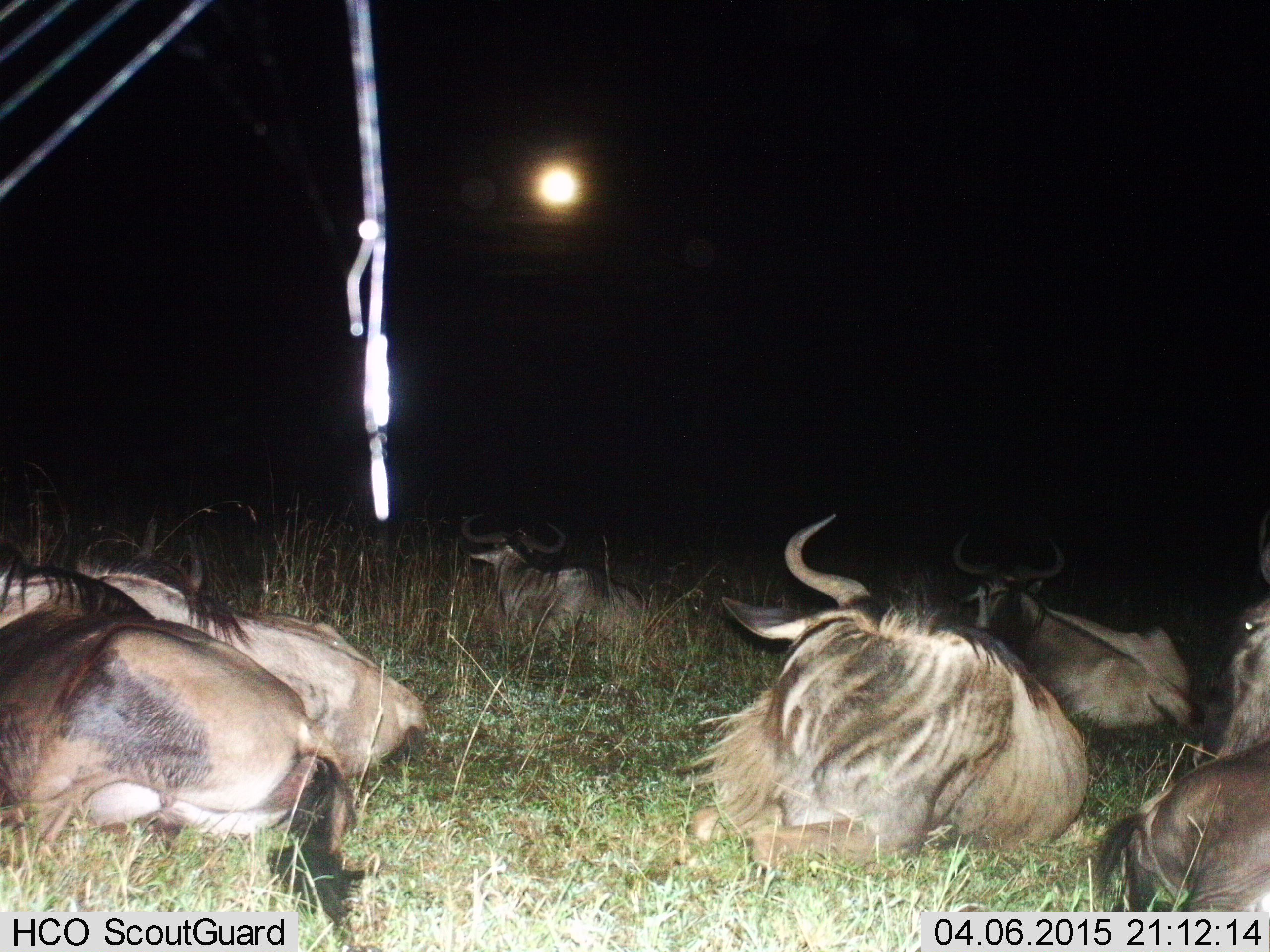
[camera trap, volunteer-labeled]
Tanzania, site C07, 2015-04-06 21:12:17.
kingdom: Animalia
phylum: Chordata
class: Mammalia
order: Artiodactyla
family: Bovidae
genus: Connochaetes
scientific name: Connochaetes taurinus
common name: blue wildebeest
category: wildebeest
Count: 6.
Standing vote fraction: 0%.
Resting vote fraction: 100%.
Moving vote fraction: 0%.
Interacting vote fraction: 0%.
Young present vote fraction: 0%.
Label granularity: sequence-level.